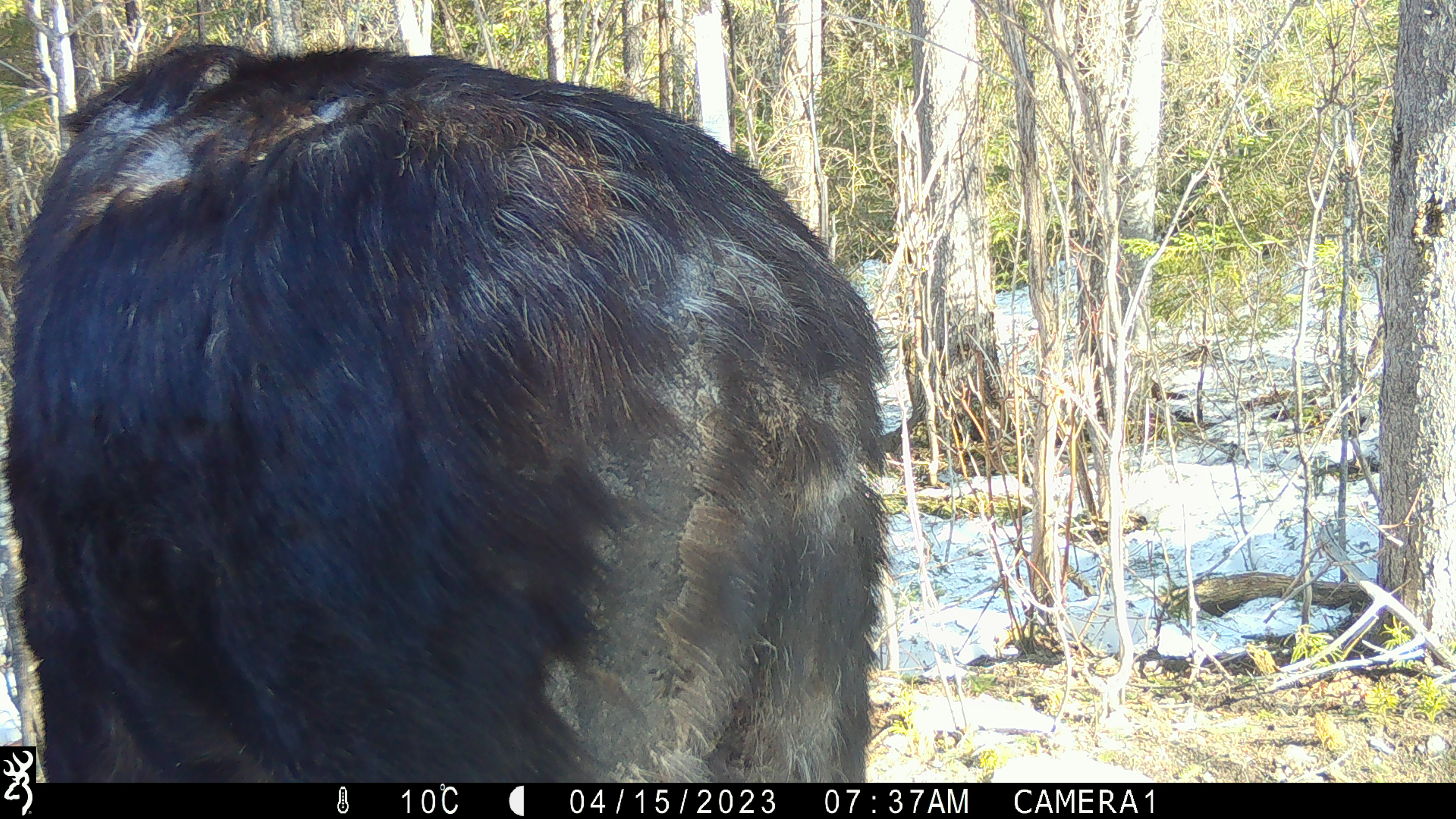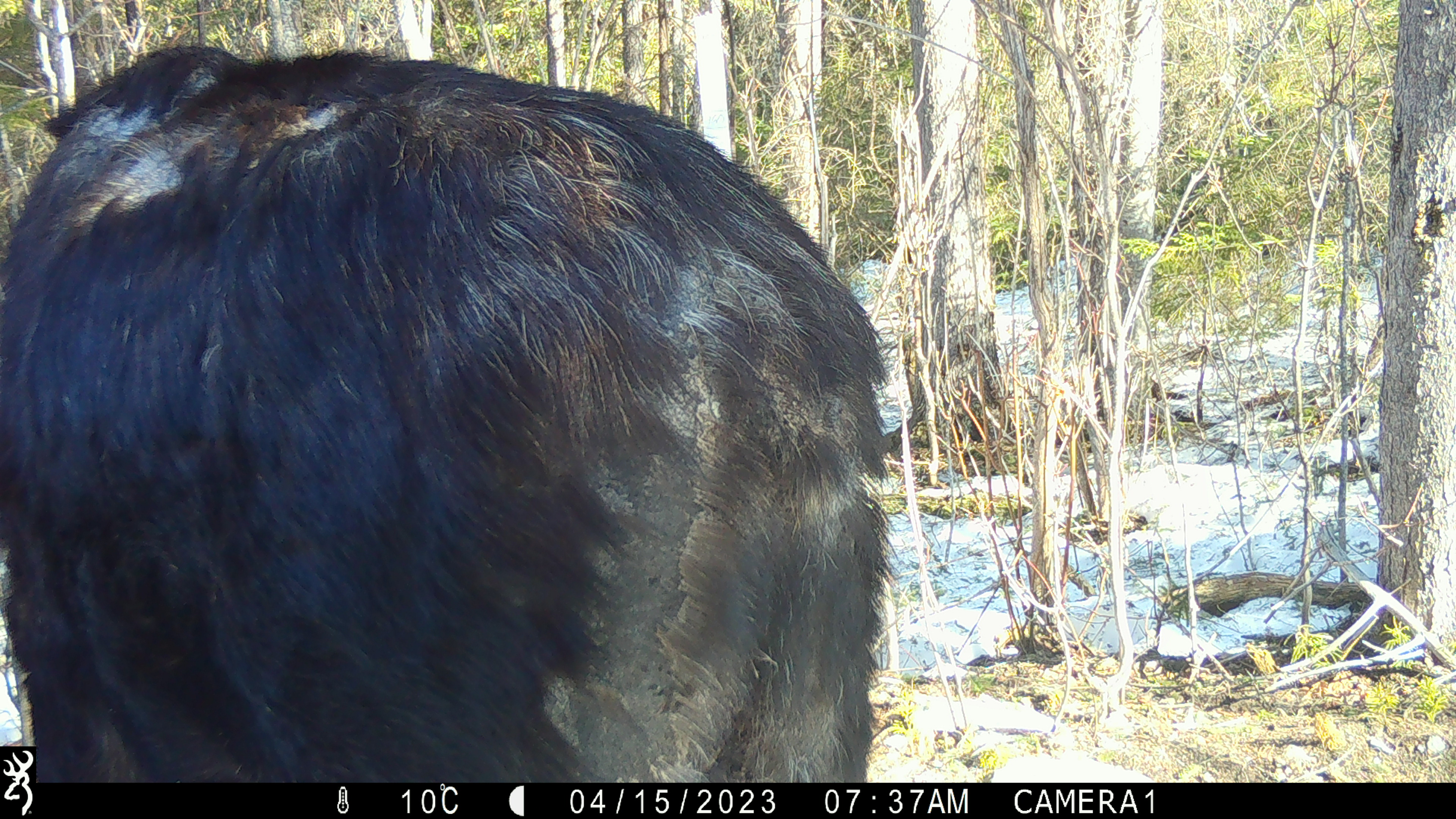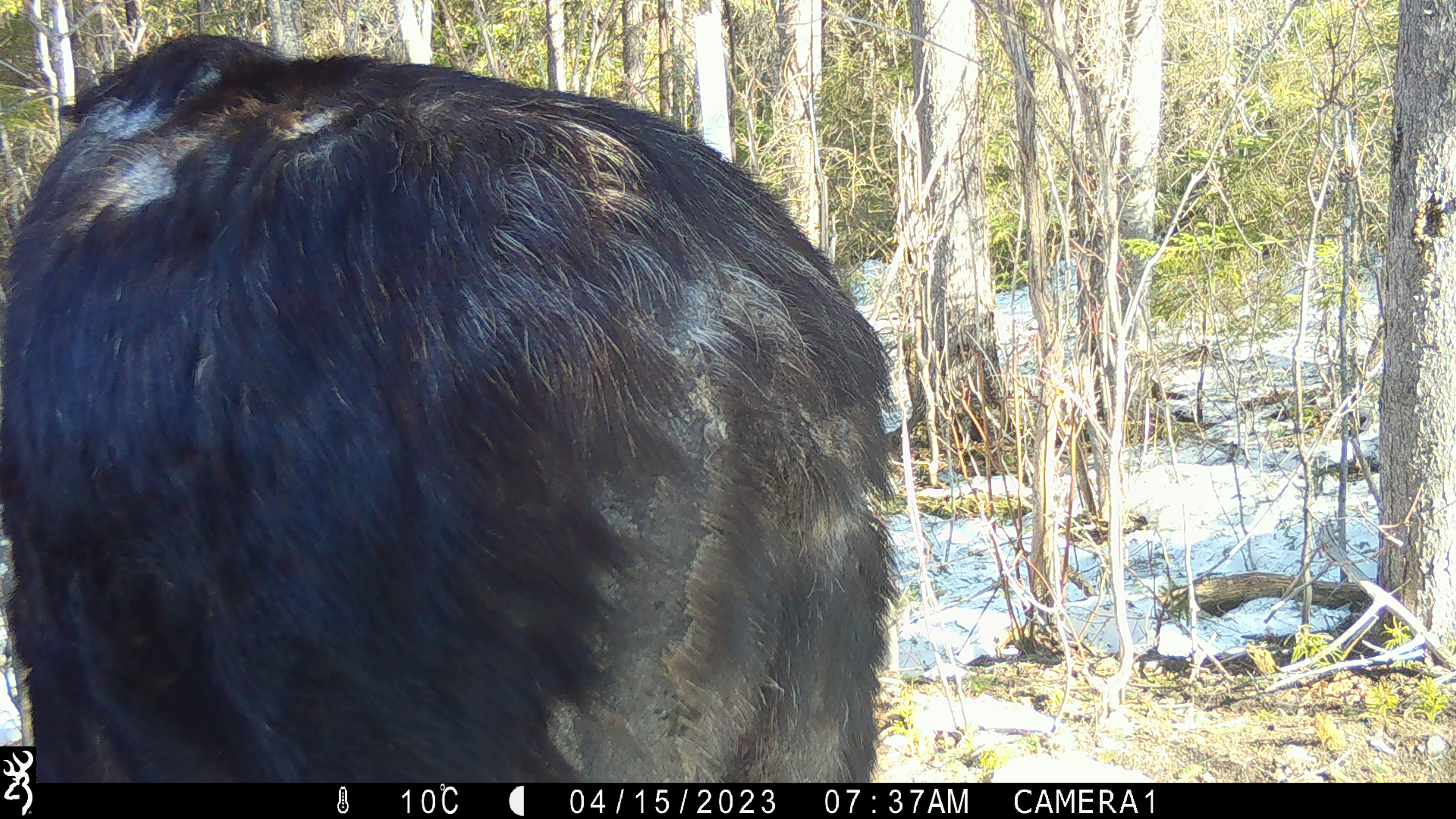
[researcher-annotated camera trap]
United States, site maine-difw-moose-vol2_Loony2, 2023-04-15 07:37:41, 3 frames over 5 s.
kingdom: Animalia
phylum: Chordata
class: Mammalia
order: Artiodactyla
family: Cervidae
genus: Alces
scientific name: Alces alces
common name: moose